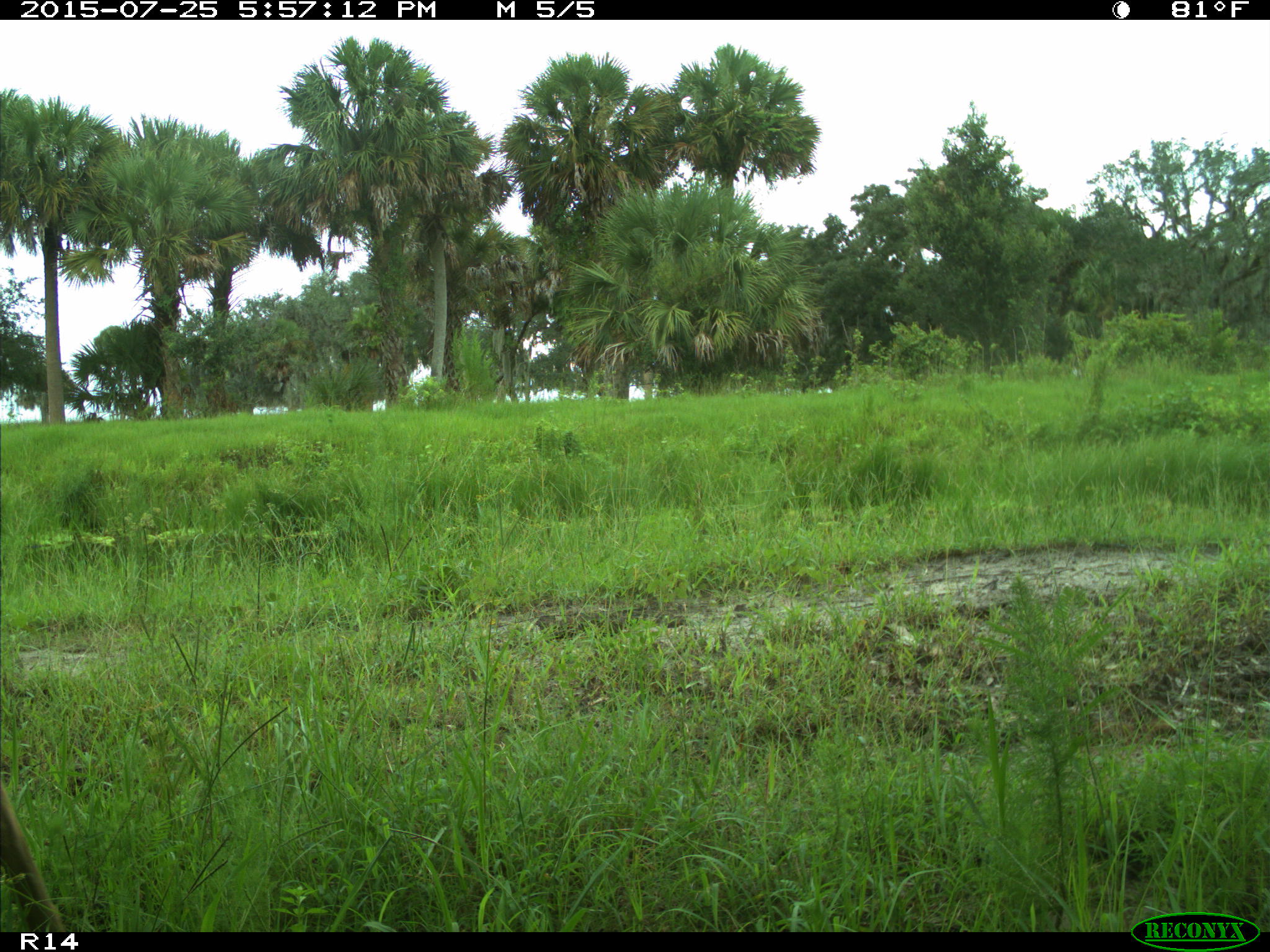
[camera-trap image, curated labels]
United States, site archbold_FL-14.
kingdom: Animalia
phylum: Chordata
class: Mammalia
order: Artiodactyla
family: Cervidae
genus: Odocoileus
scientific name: Odocoileus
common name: deer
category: unidentified deer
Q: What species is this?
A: Unidentified deer (deer) (Odocoileus).